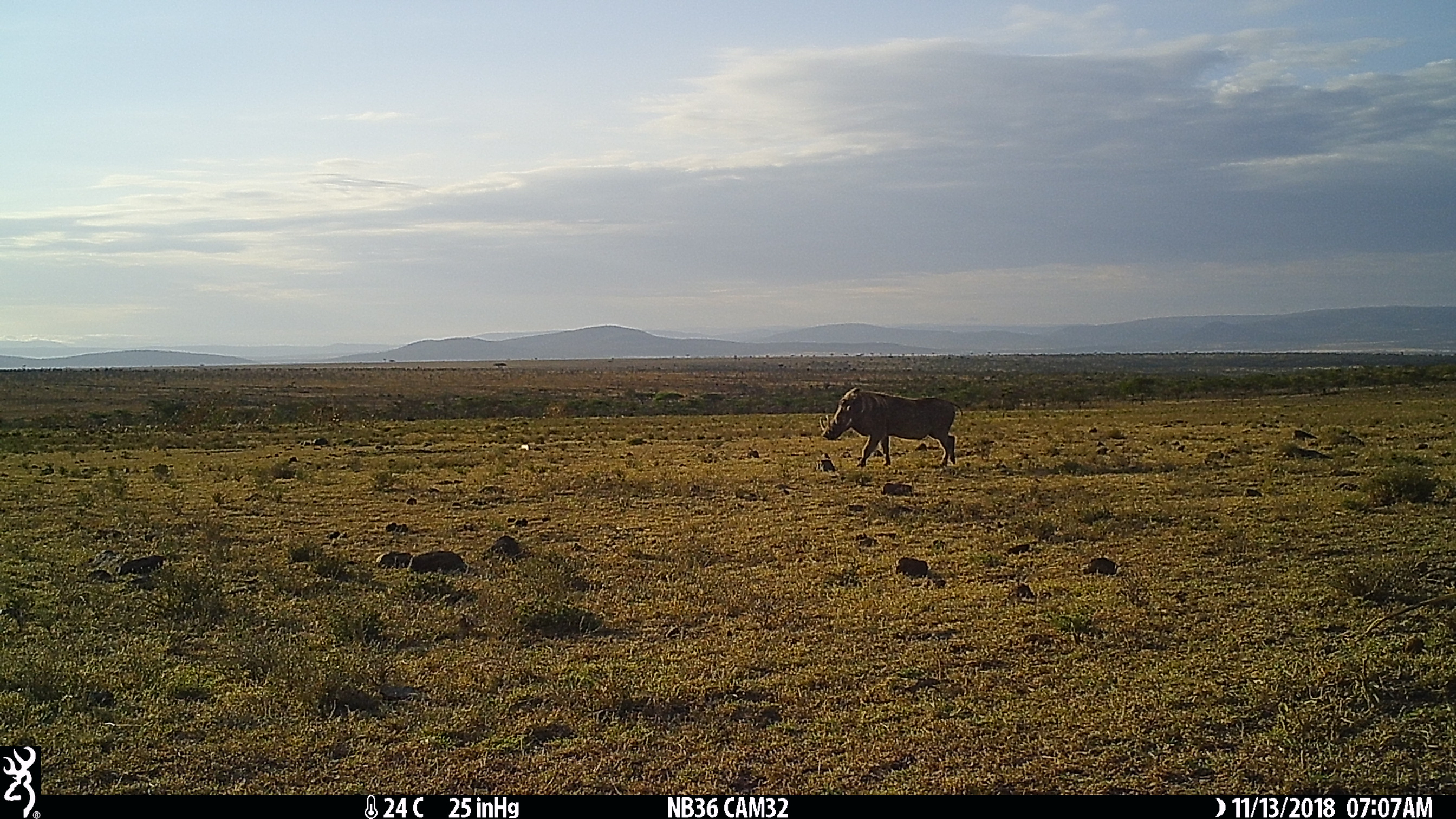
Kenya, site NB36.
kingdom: Animalia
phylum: Chordata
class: Mammalia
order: Artiodactyla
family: Suidae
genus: Phacochoerus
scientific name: Phacochoerus africanus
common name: common warthog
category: warthog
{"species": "warthog (common warthog) (Phacochoerus africanus)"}